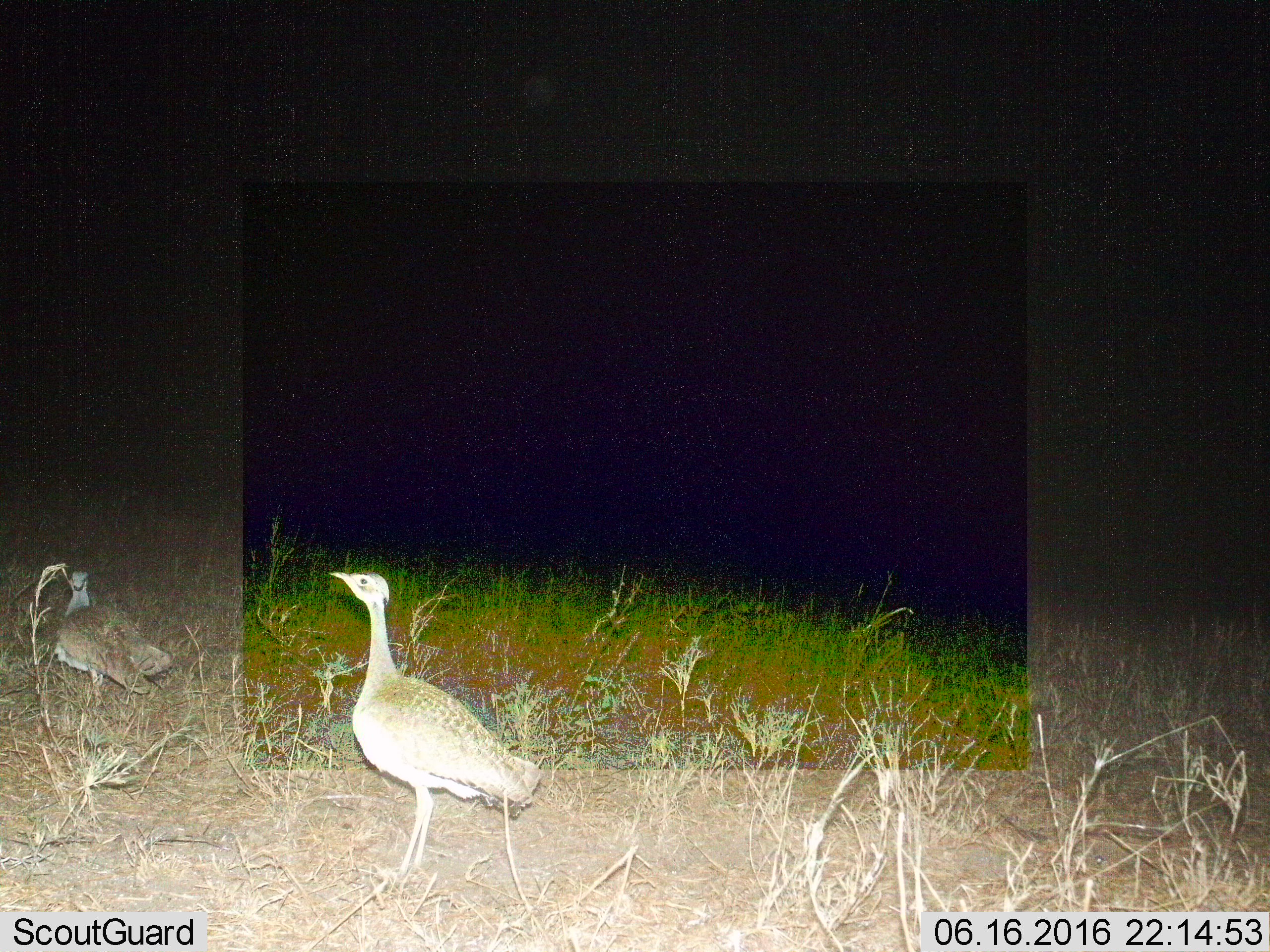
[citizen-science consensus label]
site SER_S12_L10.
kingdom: Animalia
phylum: Chordata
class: Aves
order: Otidiformes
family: Otididae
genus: Ardeotis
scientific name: Ardeotis kori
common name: kori bustard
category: bustardkori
Bustardkori (kori bustard) (Ardeotis kori), count 2. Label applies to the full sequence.